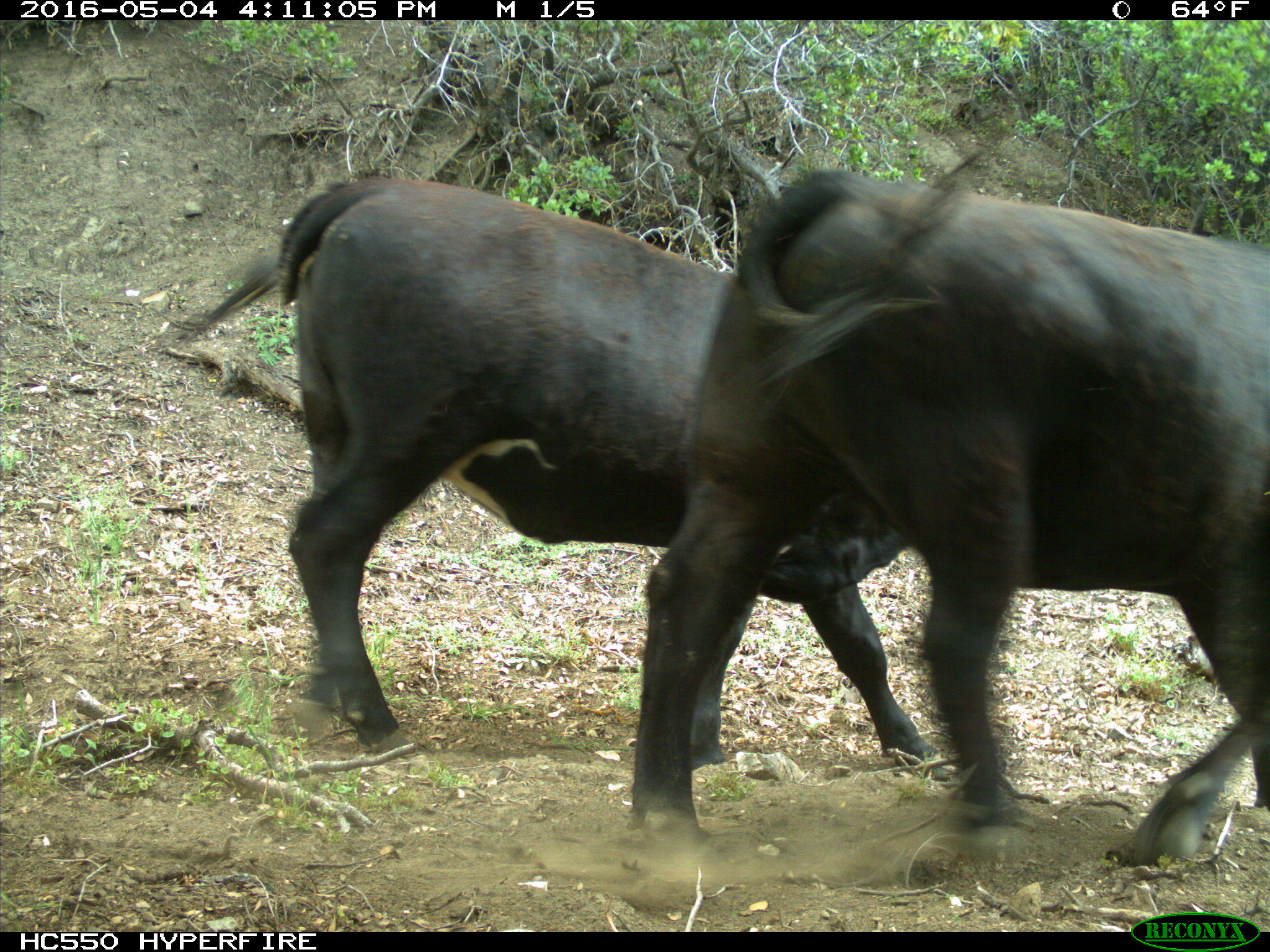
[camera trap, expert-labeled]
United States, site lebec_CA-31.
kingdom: Animalia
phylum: Chordata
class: Mammalia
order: Artiodactyla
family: Bovidae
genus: Bos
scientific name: Bos taurus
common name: domestic cow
Bos taurus (domestic cow).